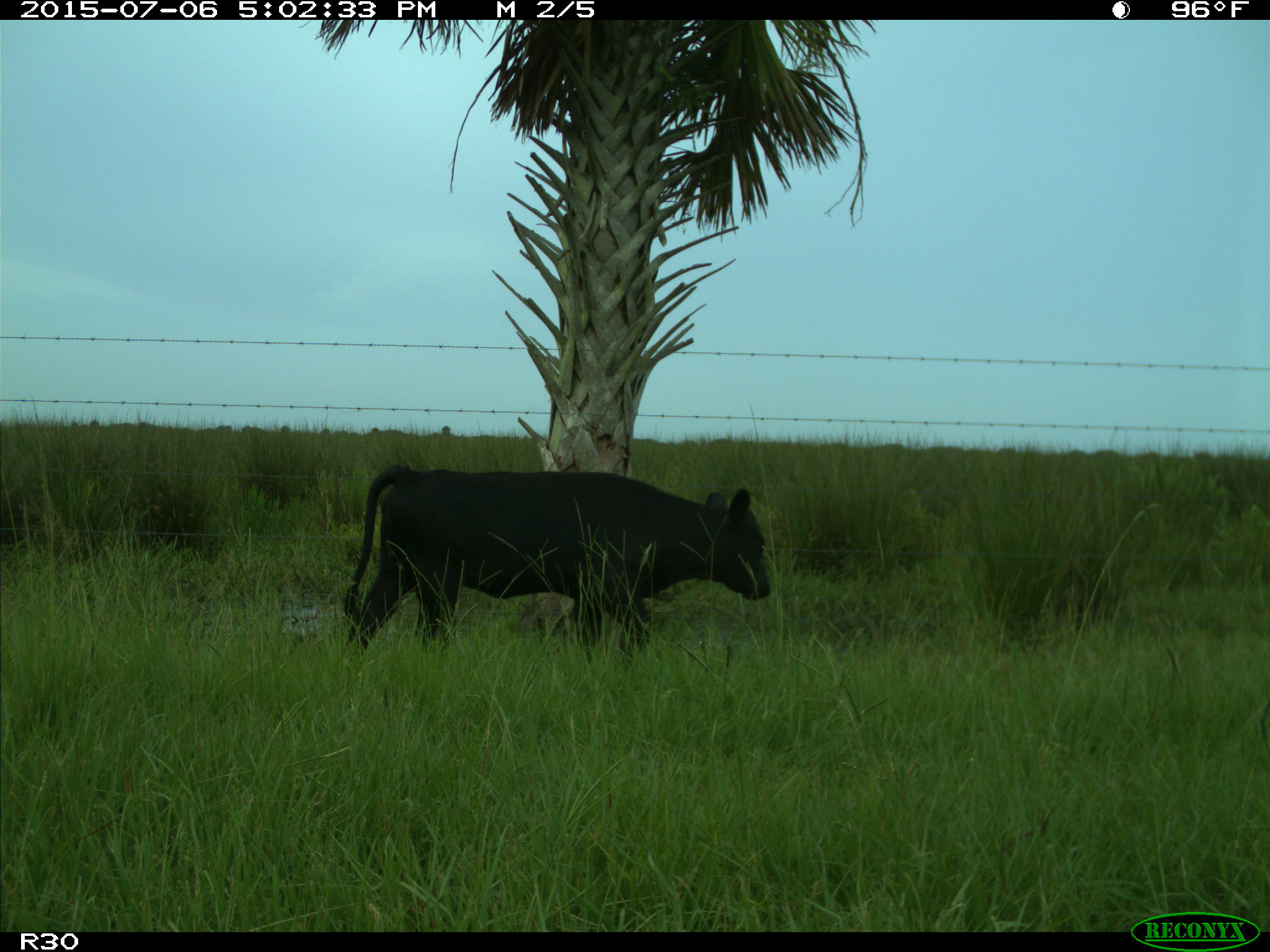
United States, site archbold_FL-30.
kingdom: Animalia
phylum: Chordata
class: Mammalia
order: Artiodactyla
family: Bovidae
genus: Bos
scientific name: Bos taurus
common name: domestic cow